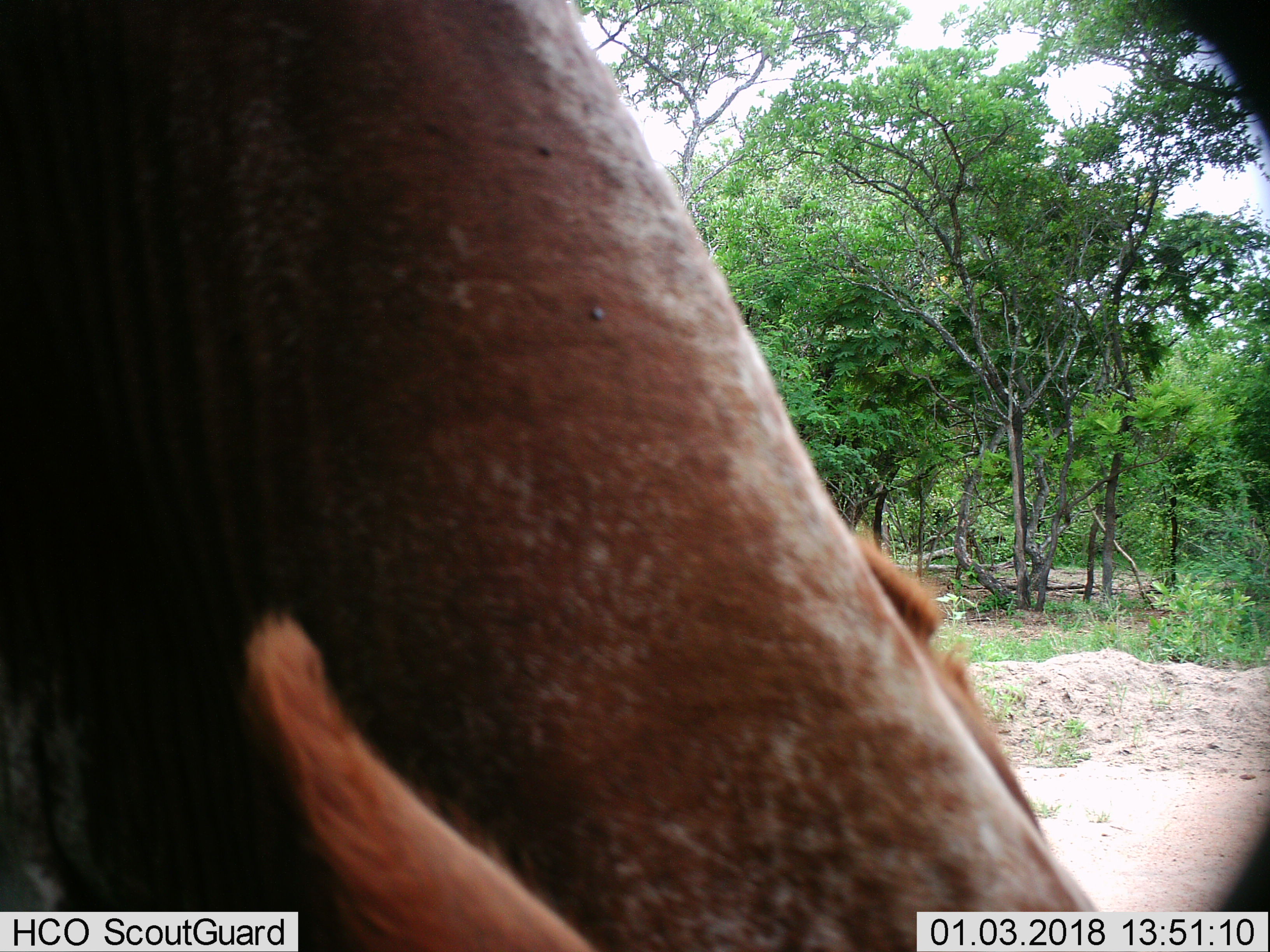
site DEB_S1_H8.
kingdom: Animalia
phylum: Chordata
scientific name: Vertebrata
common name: domestic animal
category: domesticanimal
Domesticanimal (domestic animal) (Vertebrata), count 1. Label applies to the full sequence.